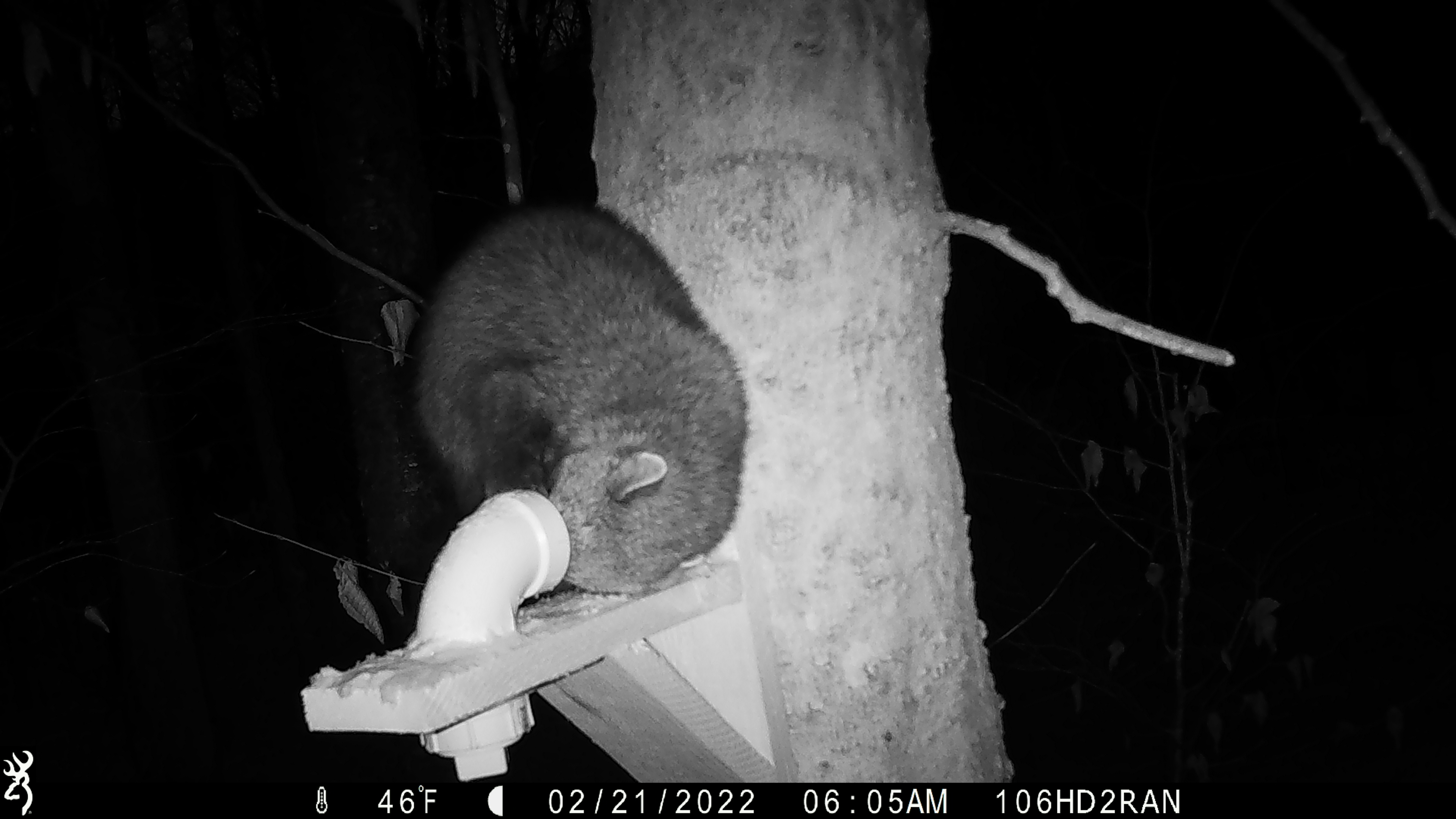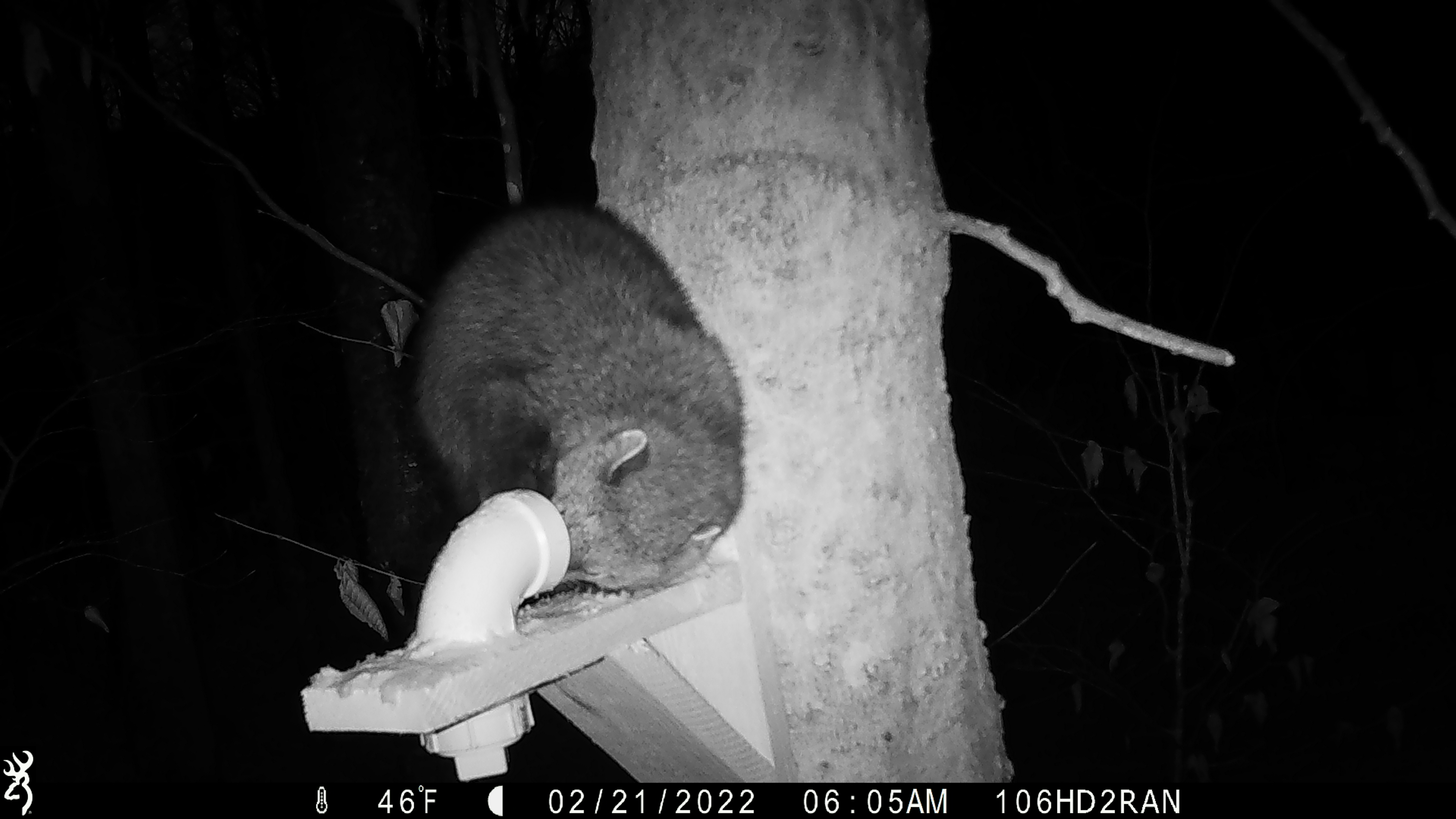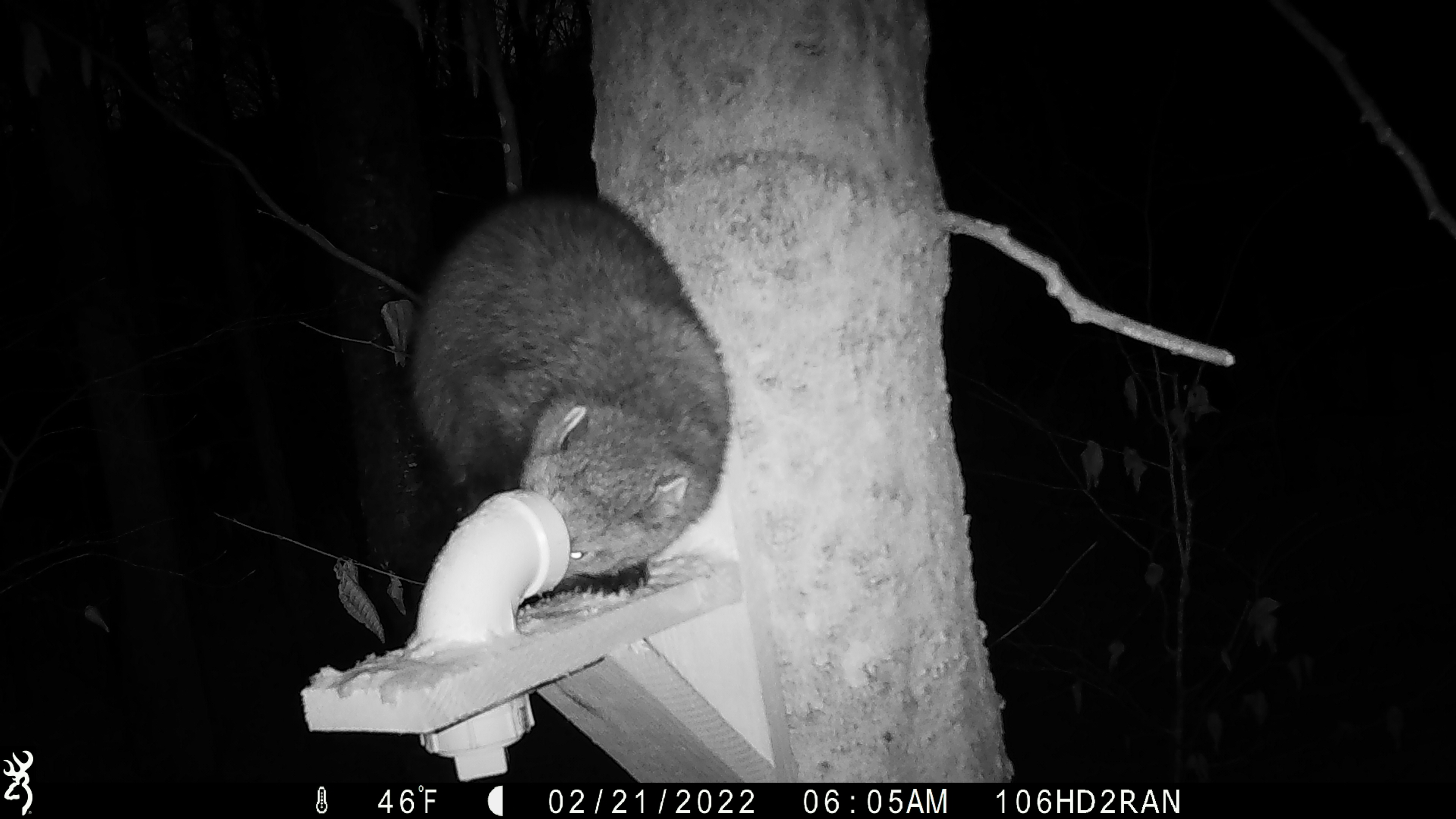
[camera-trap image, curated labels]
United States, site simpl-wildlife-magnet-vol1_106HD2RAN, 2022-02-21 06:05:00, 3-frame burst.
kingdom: Animalia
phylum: Chordata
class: Mammalia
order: Carnivora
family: Mustelidae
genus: Pekania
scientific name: Pekania pennanti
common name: fisher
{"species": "fisher (Pekania pennanti)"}